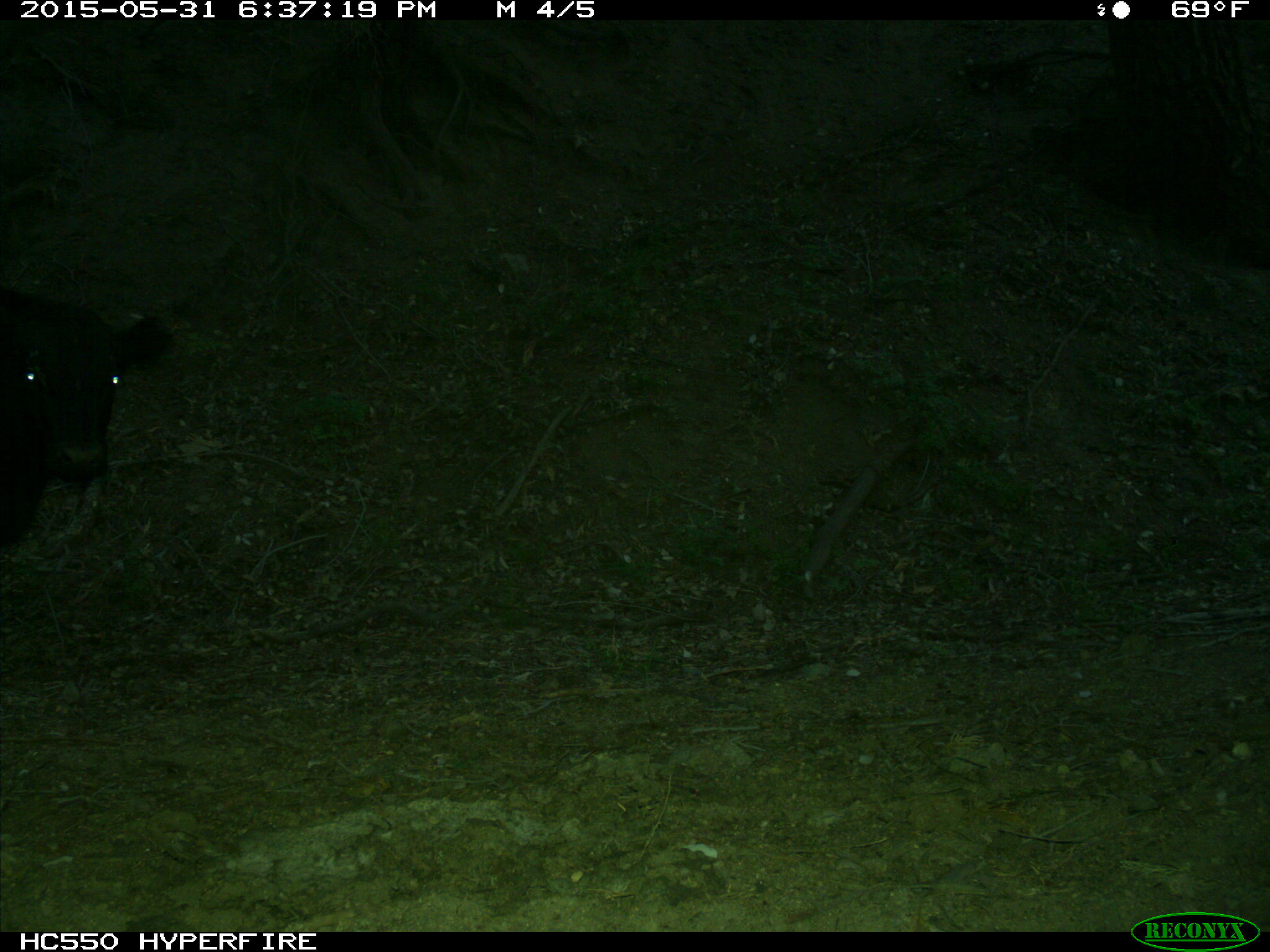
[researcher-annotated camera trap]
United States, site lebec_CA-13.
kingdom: Animalia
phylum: Chordata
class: Mammalia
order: Artiodactyla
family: Bovidae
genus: Bos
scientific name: Bos taurus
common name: domestic cow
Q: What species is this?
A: Bos taurus (domestic cow).